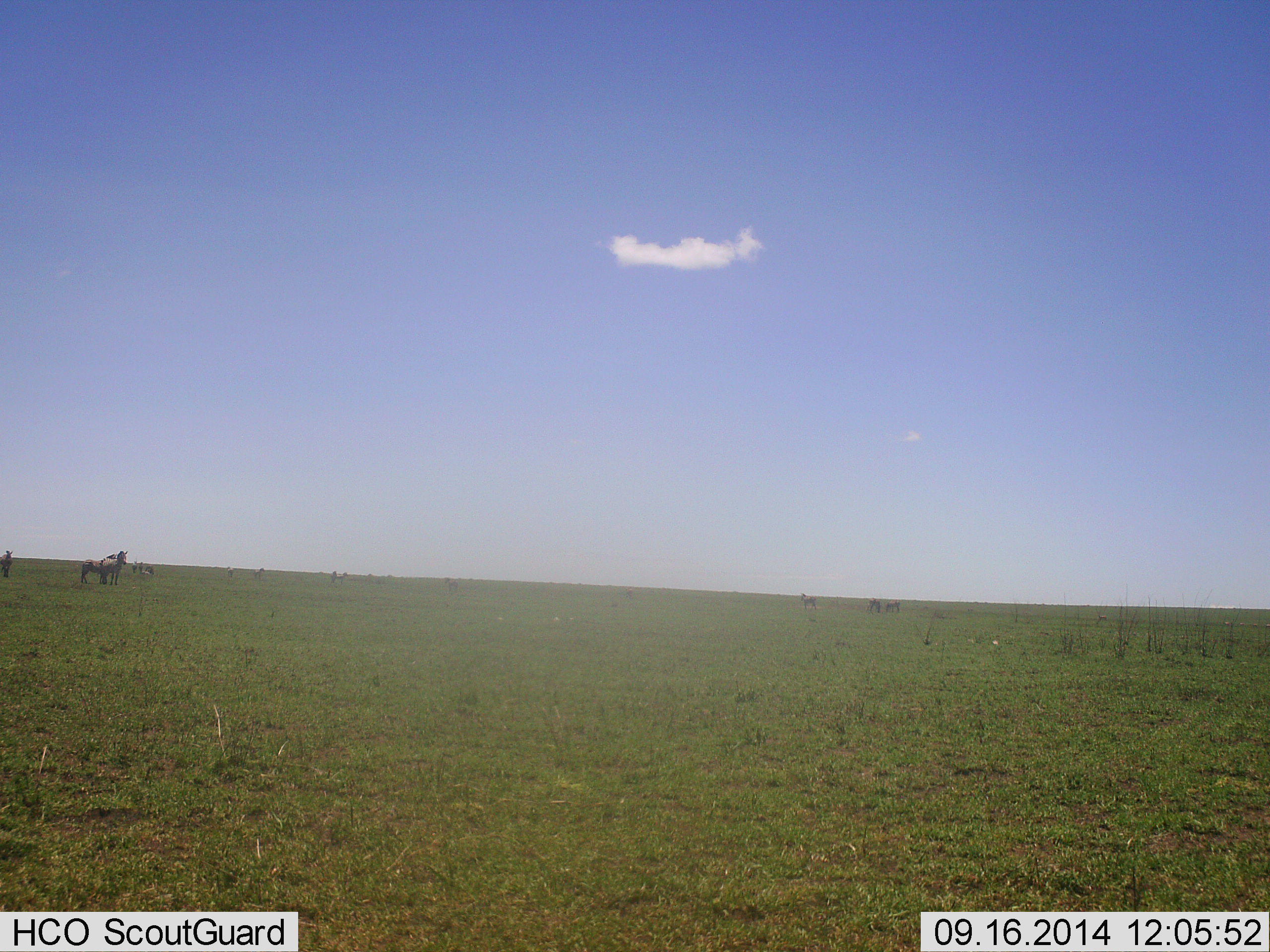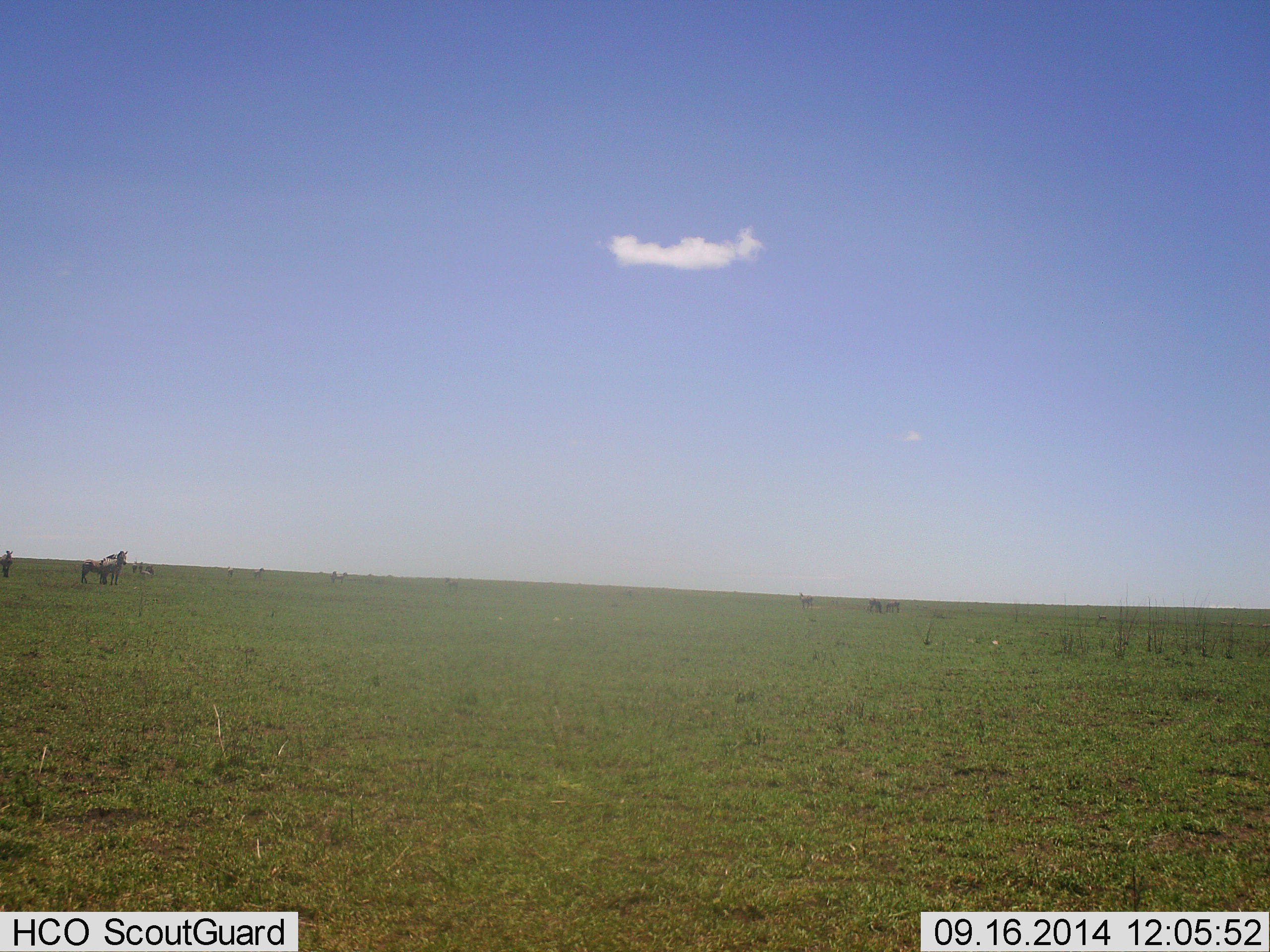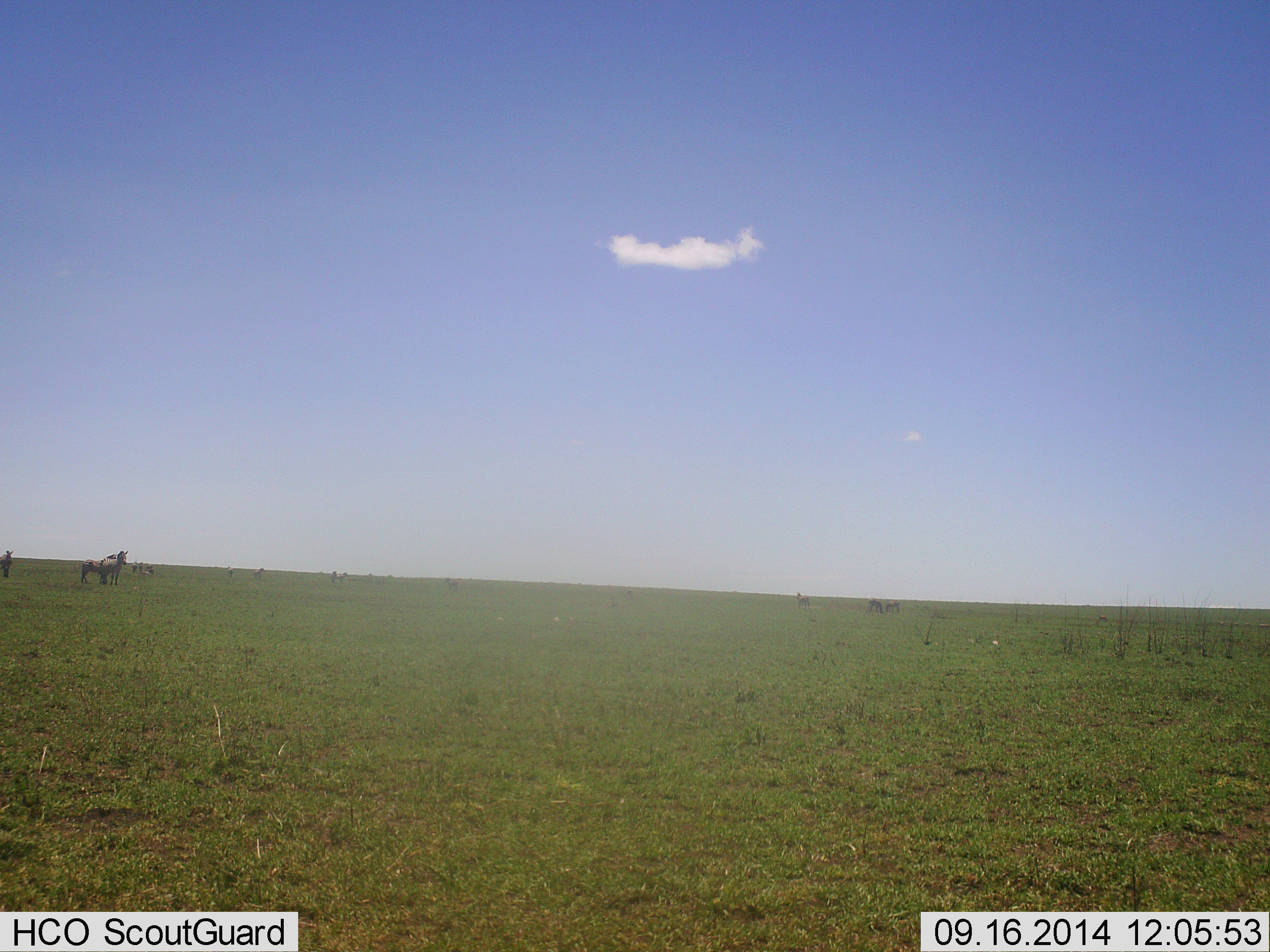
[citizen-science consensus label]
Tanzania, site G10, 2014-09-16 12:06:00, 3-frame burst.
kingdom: Animalia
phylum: Chordata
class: Mammalia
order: Perissodactyla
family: Equidae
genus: Equus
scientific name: Equus quagga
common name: plains zebra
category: zebra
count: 6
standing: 82%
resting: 0%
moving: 18%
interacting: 0%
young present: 0%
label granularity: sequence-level